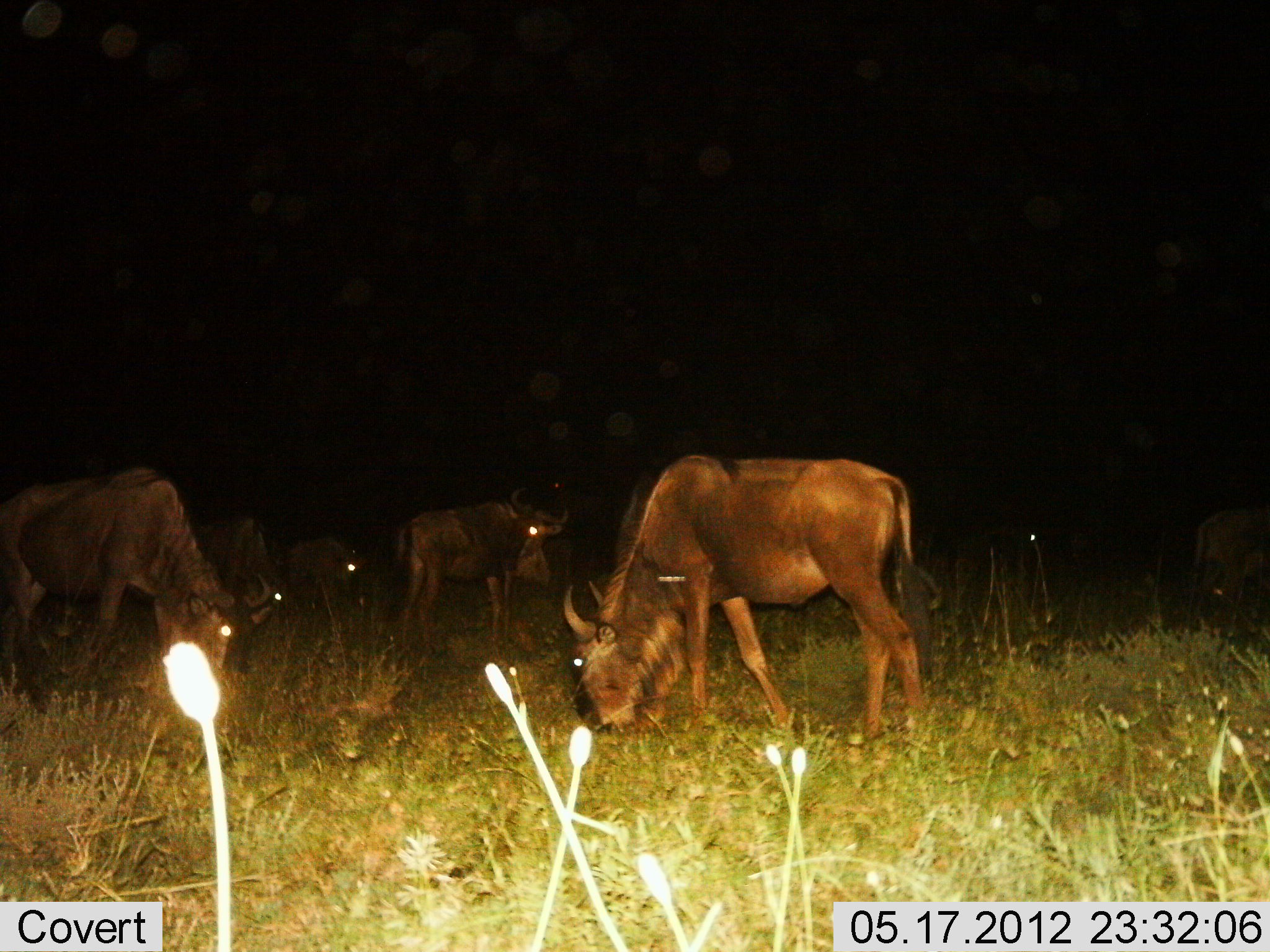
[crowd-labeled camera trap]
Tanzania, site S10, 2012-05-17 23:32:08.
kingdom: Animalia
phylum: Chordata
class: Mammalia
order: Artiodactyla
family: Bovidae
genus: Connochaetes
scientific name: Connochaetes taurinus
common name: blue wildebeest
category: wildebeest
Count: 7.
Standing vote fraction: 30%.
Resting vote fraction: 0%.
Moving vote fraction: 0%.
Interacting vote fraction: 0%.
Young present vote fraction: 0%.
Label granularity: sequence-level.